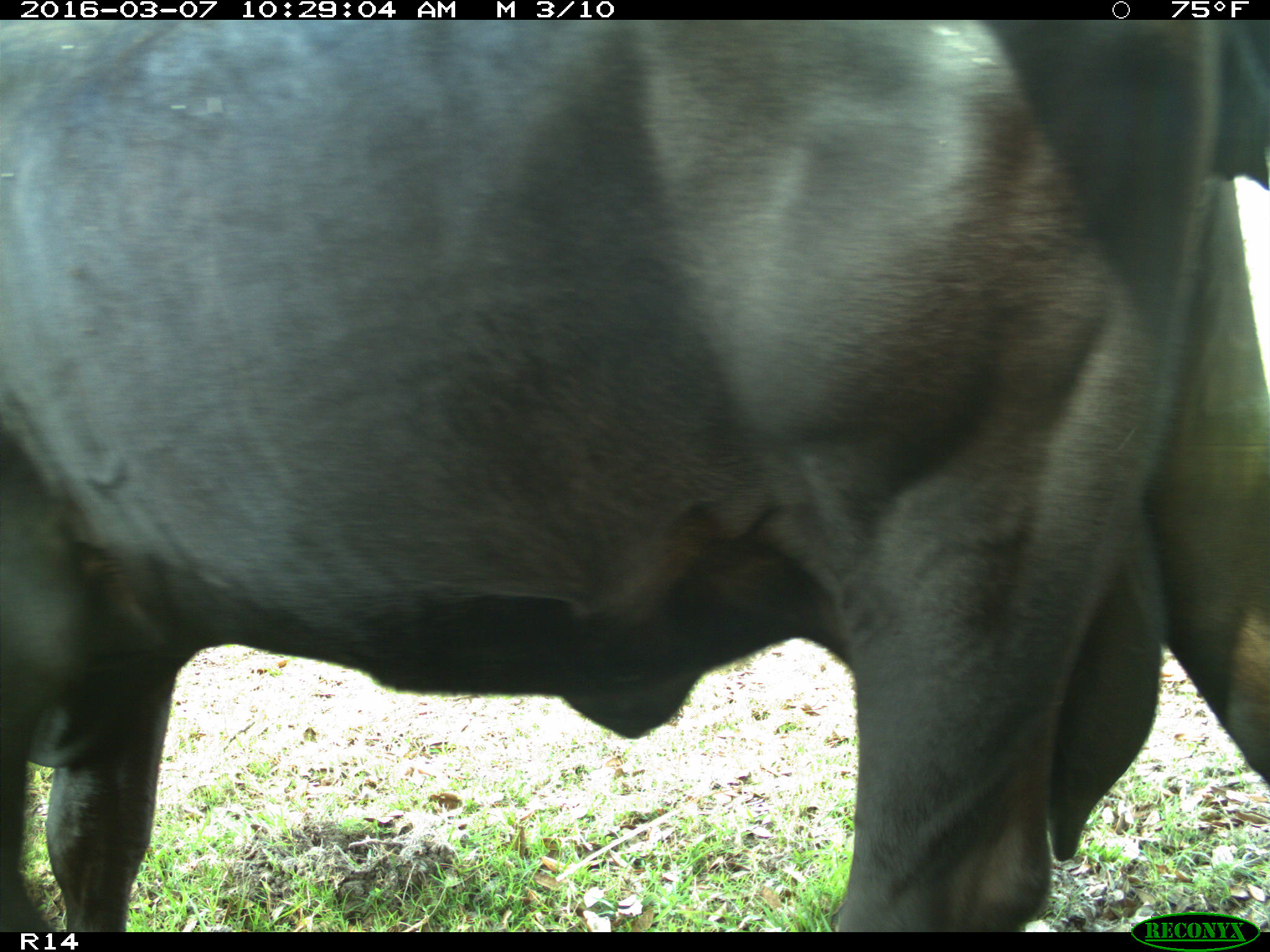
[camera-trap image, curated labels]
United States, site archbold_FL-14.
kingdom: Animalia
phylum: Chordata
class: Mammalia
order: Artiodactyla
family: Bovidae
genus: Bos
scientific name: Bos taurus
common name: domestic cow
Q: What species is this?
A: Bos taurus (domestic cow).